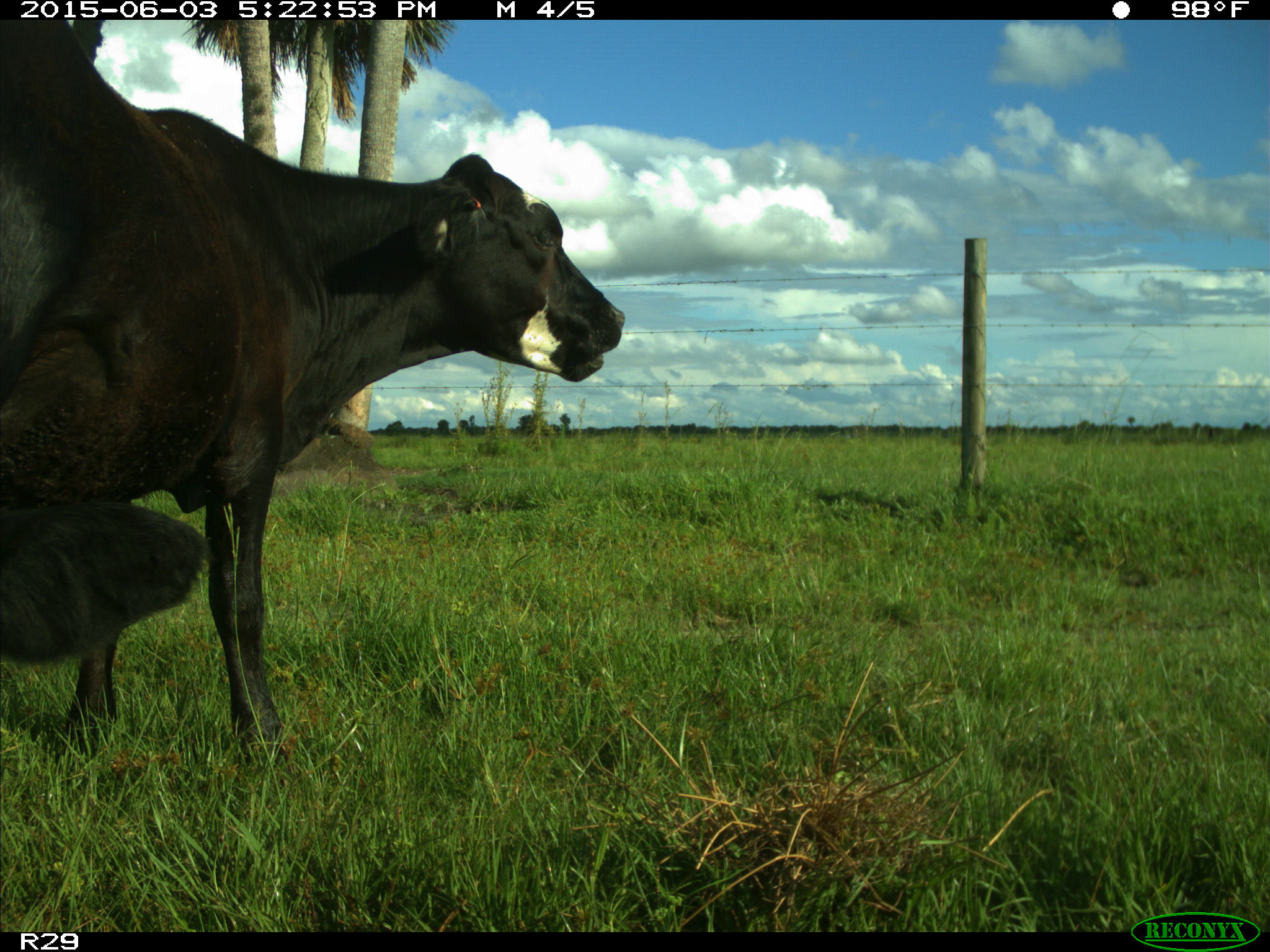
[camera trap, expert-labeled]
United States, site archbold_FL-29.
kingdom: Animalia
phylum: Chordata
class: Mammalia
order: Artiodactyla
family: Bovidae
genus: Bos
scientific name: Bos taurus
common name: domestic cow